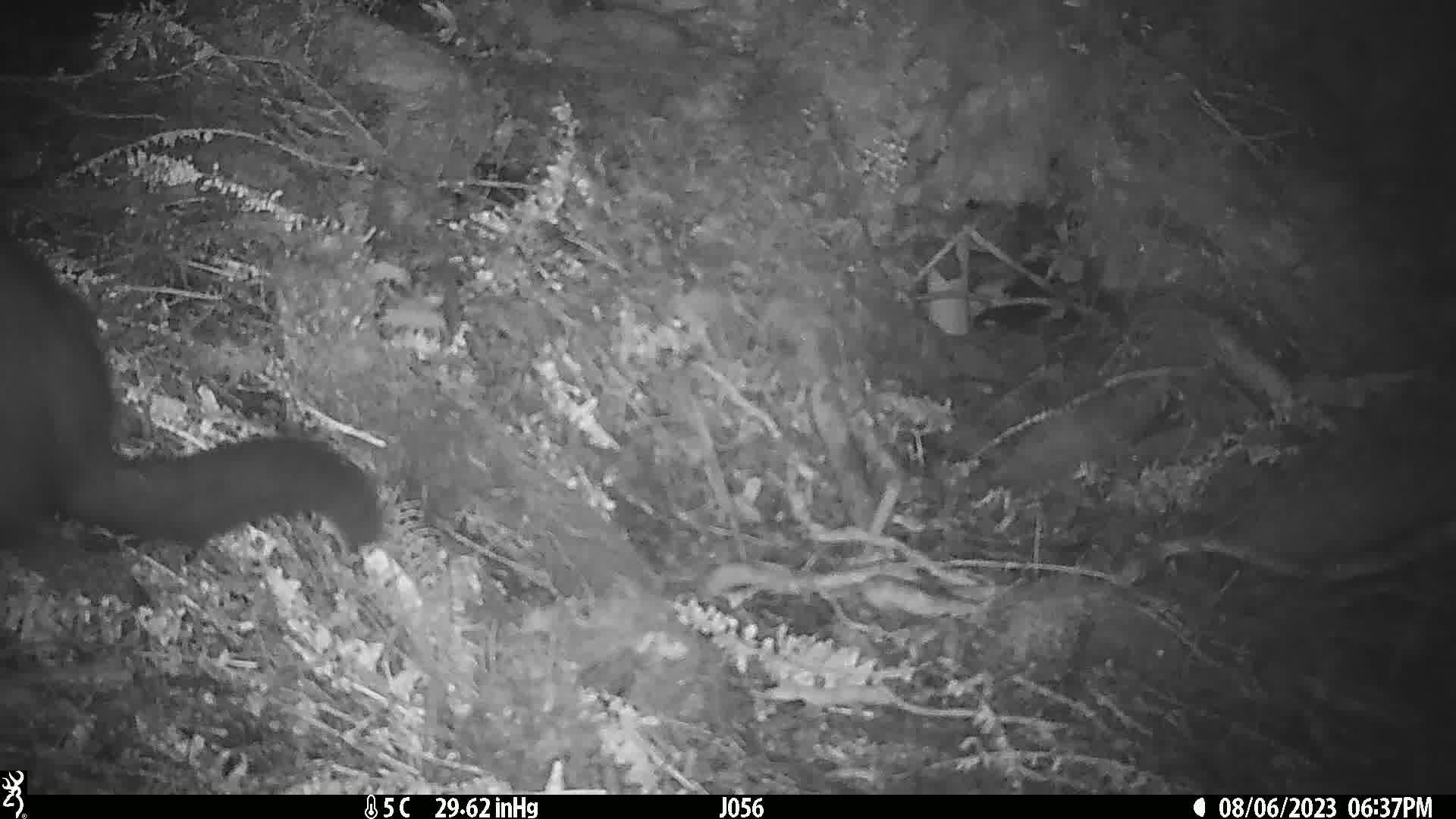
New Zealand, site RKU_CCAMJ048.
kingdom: Animalia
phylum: Chordata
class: Mammalia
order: Diprotodontia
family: Phalangeridae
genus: Trichosurus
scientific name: Trichosurus vulpecula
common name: common brushtail possum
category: possum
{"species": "possum (common brushtail possum) (Trichosurus vulpecula)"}